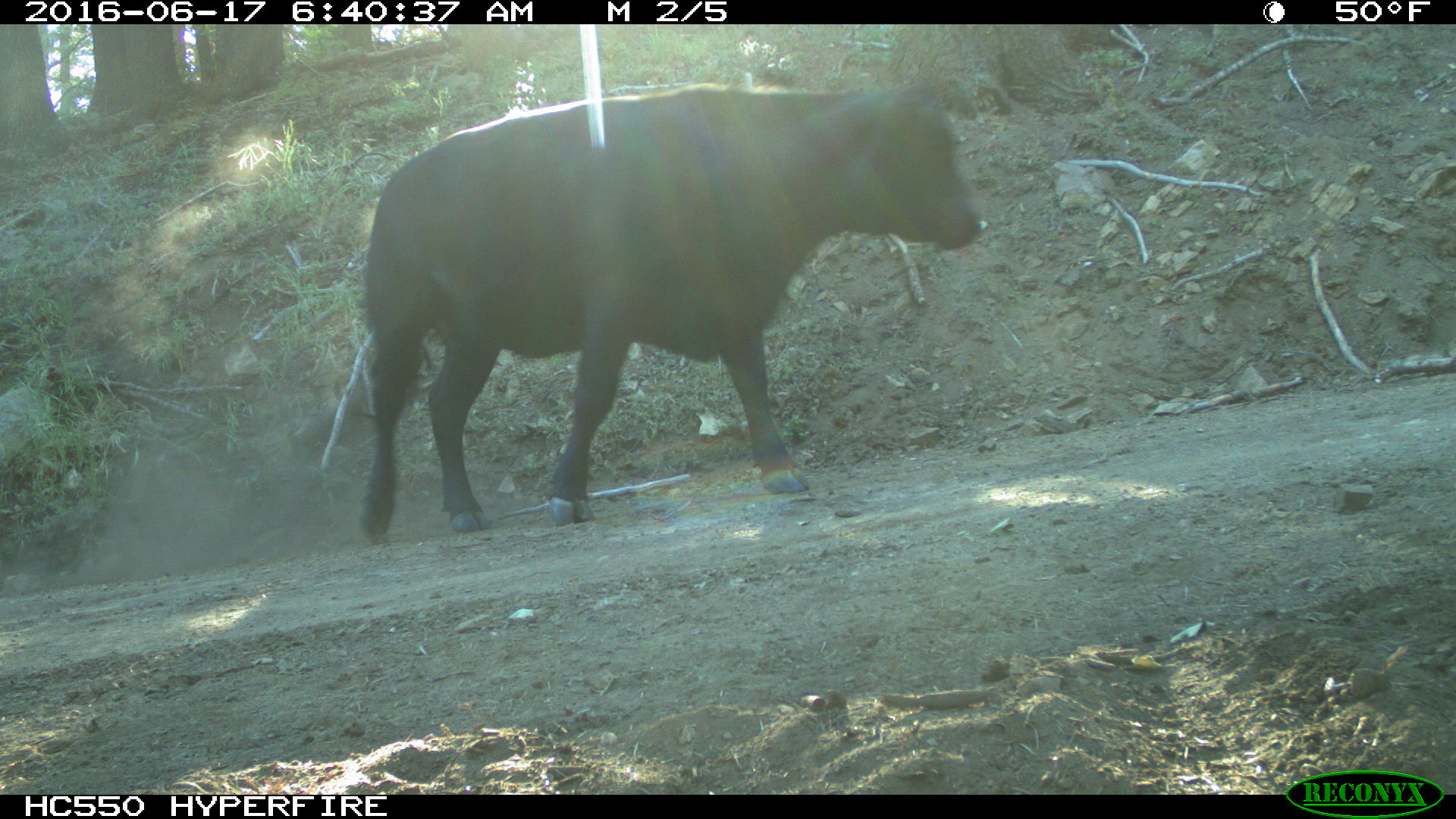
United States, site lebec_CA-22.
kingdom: Animalia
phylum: Chordata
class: Mammalia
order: Artiodactyla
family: Bovidae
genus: Bos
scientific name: Bos taurus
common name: domestic cow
Bos taurus (domestic cow).